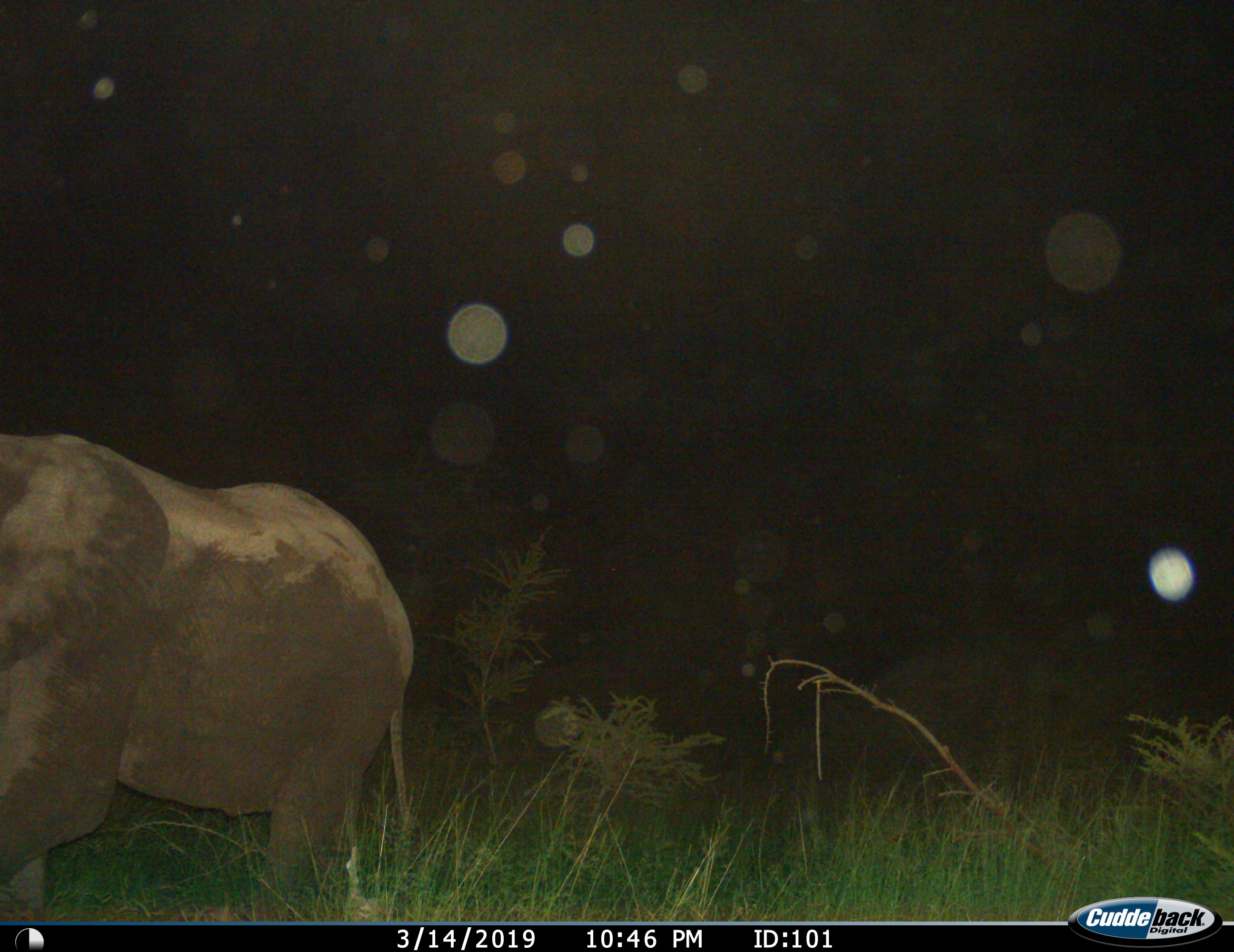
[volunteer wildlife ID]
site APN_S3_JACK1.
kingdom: Animalia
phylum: Chordata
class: Mammalia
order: Proboscidea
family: Elephantidae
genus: Loxodonta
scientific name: Loxodonta africana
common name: african bush elephant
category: elephant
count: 1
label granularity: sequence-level